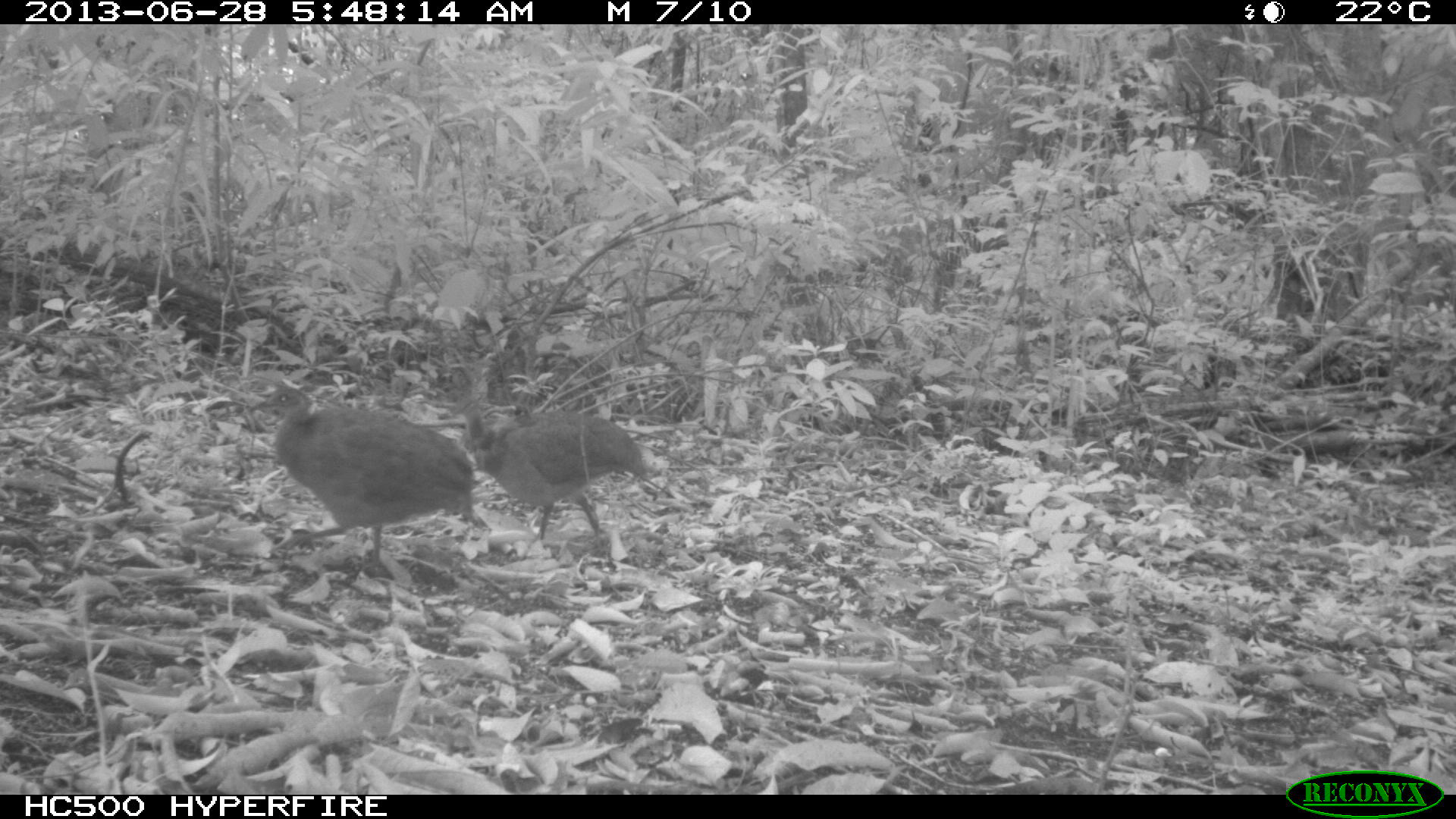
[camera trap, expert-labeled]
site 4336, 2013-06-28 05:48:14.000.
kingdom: Animalia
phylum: Chordata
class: Aves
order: Tinamiformes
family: Tinamidae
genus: Tinamus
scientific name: Tinamus major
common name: great tinamou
Tinamus major (great tinamou), count 2.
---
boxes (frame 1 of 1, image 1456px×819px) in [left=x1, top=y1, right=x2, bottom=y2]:
tinamus major: [left=248, top=385, right=477, bottom=574]; [left=437, top=392, right=652, bottom=554]